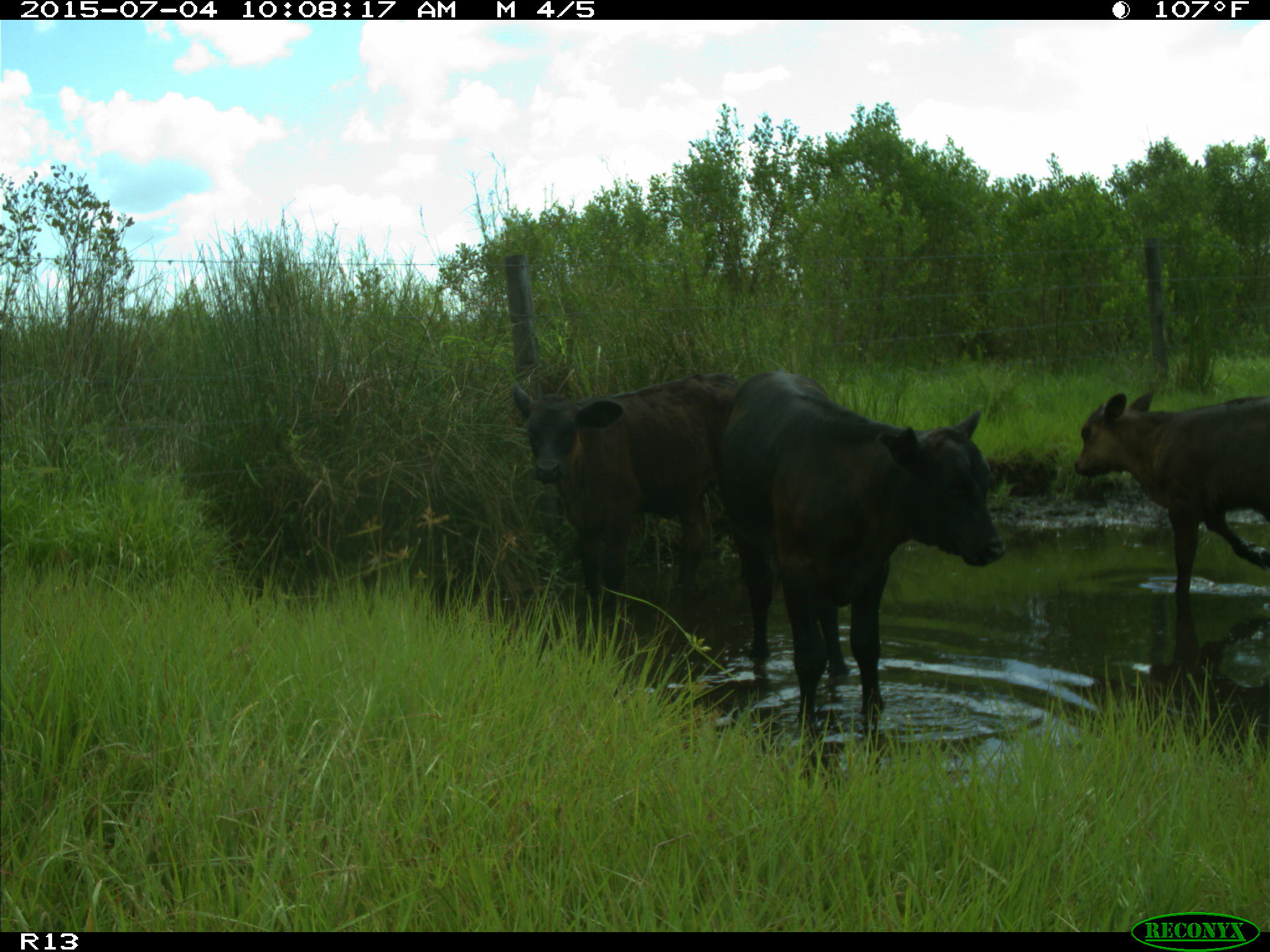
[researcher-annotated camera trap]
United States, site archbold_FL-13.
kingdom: Animalia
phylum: Chordata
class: Mammalia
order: Artiodactyla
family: Bovidae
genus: Bos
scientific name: Bos taurus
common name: domestic cow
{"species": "Bos taurus (domestic cow)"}